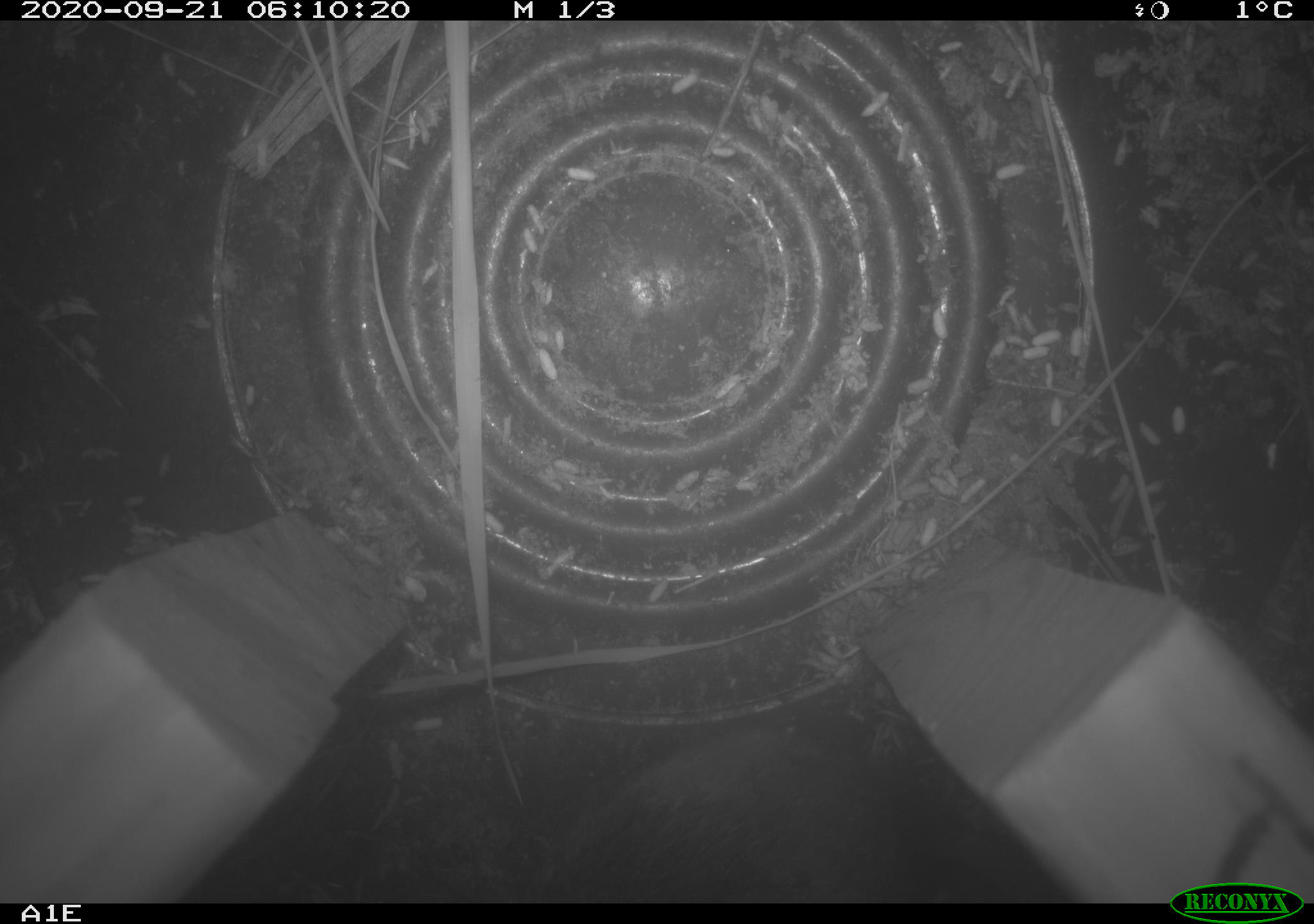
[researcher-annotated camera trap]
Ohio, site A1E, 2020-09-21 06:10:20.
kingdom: Animalia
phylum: Chordata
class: Mammalia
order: Rodentia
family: Cricetidae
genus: Microtus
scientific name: Microtus pennsylvanicus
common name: meadow vole